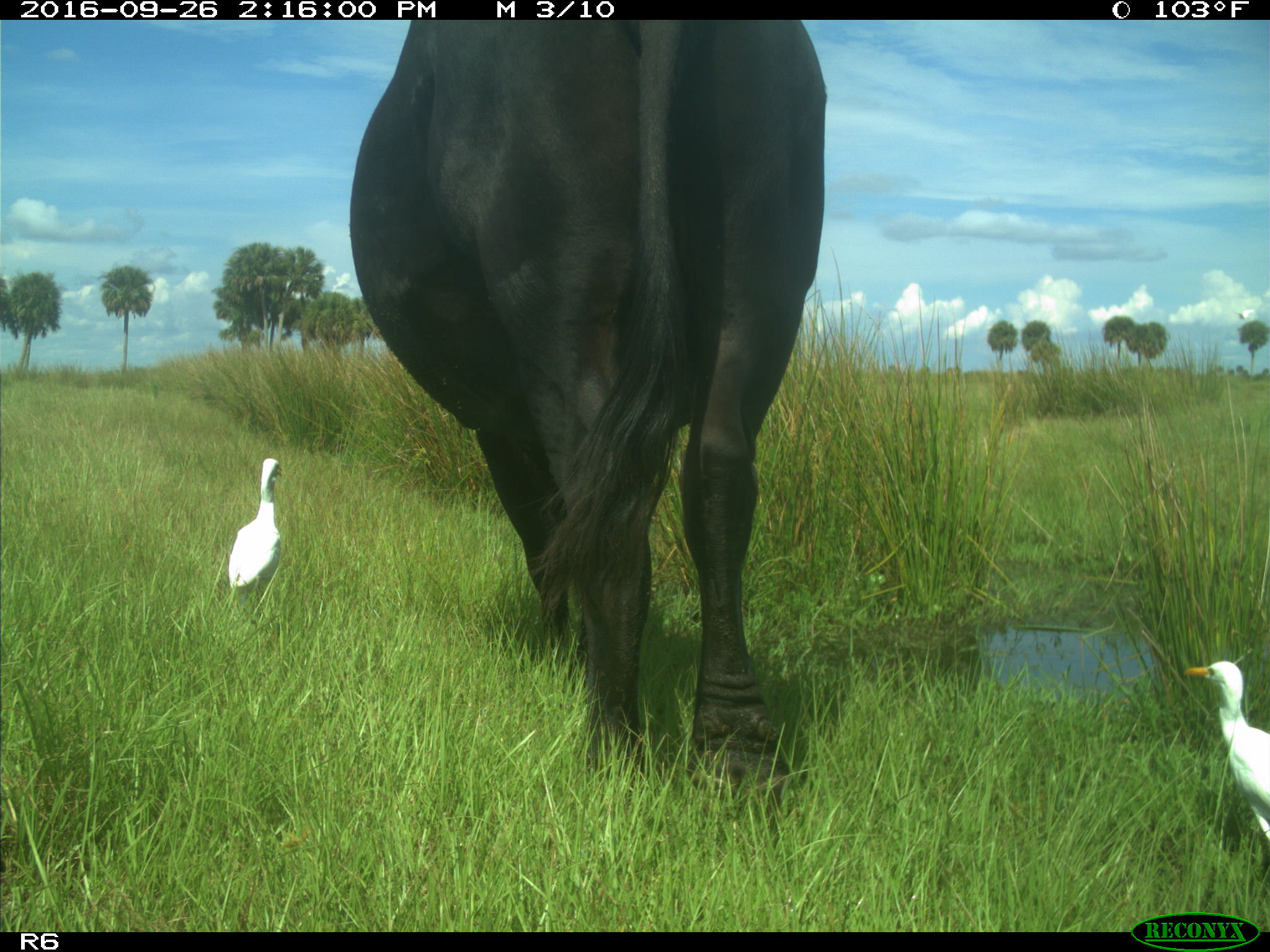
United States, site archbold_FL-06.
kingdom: Animalia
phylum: Chordata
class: Mammalia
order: Artiodactyla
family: Bovidae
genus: Bos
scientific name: Bos taurus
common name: domestic cow